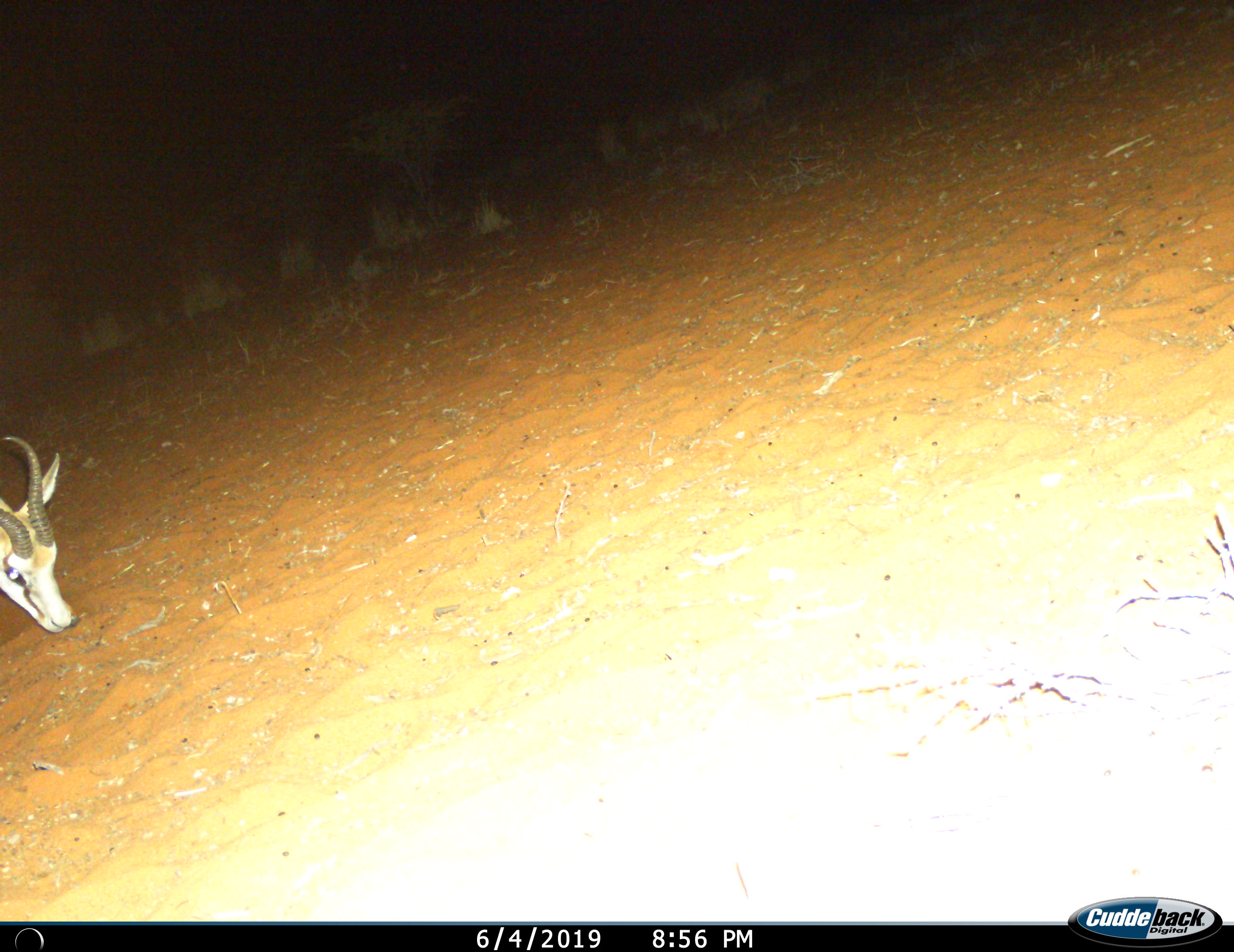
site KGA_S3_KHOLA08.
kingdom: Animalia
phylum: Chordata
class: Mammalia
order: Artiodactyla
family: Bovidae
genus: Antidorcas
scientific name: Antidorcas marsupialis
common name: springbok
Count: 1.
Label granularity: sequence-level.